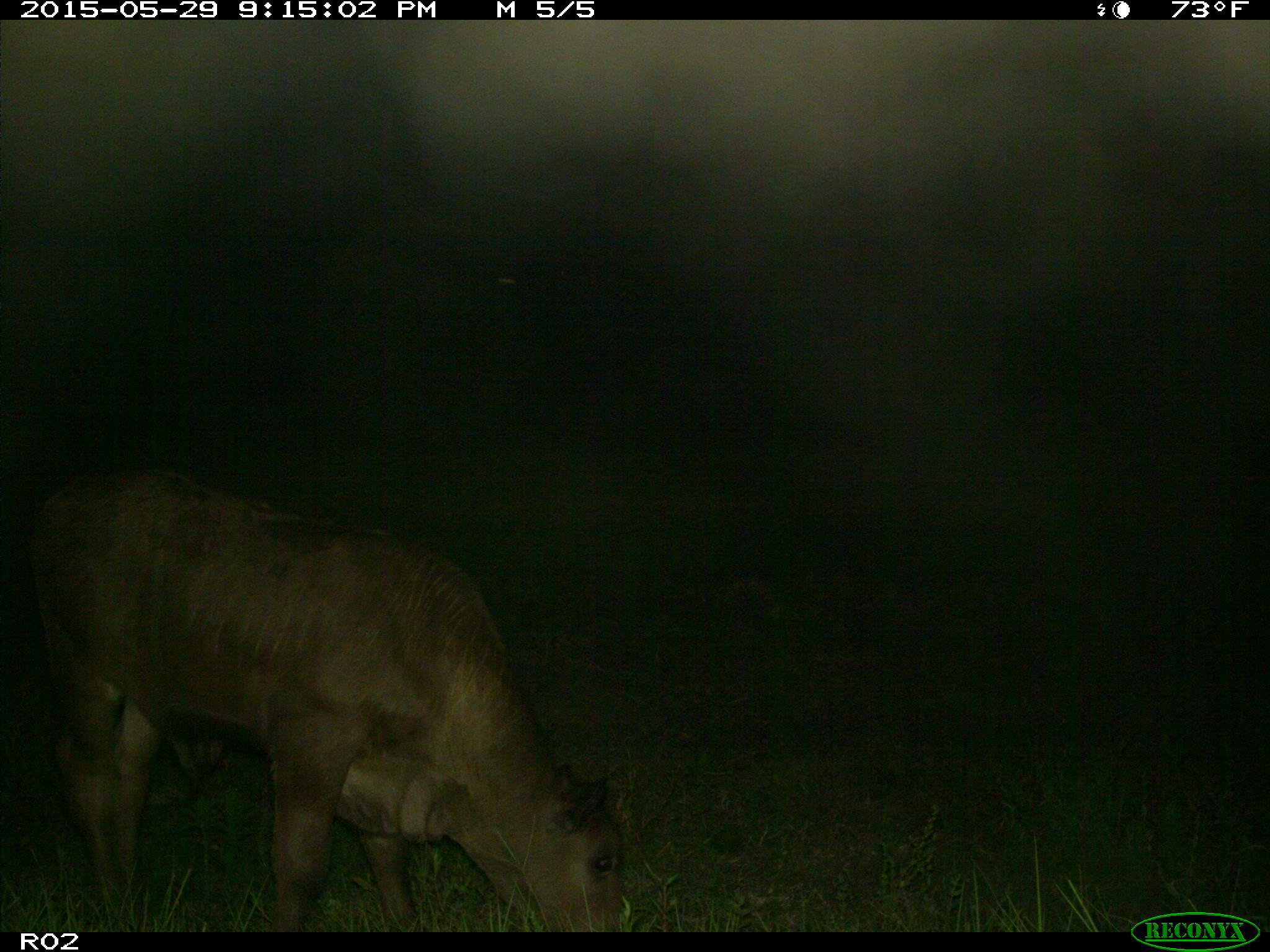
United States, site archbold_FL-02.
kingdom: Animalia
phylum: Chordata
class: Mammalia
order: Artiodactyla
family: Bovidae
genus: Bos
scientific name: Bos taurus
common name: domestic cow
Bos taurus (domestic cow).